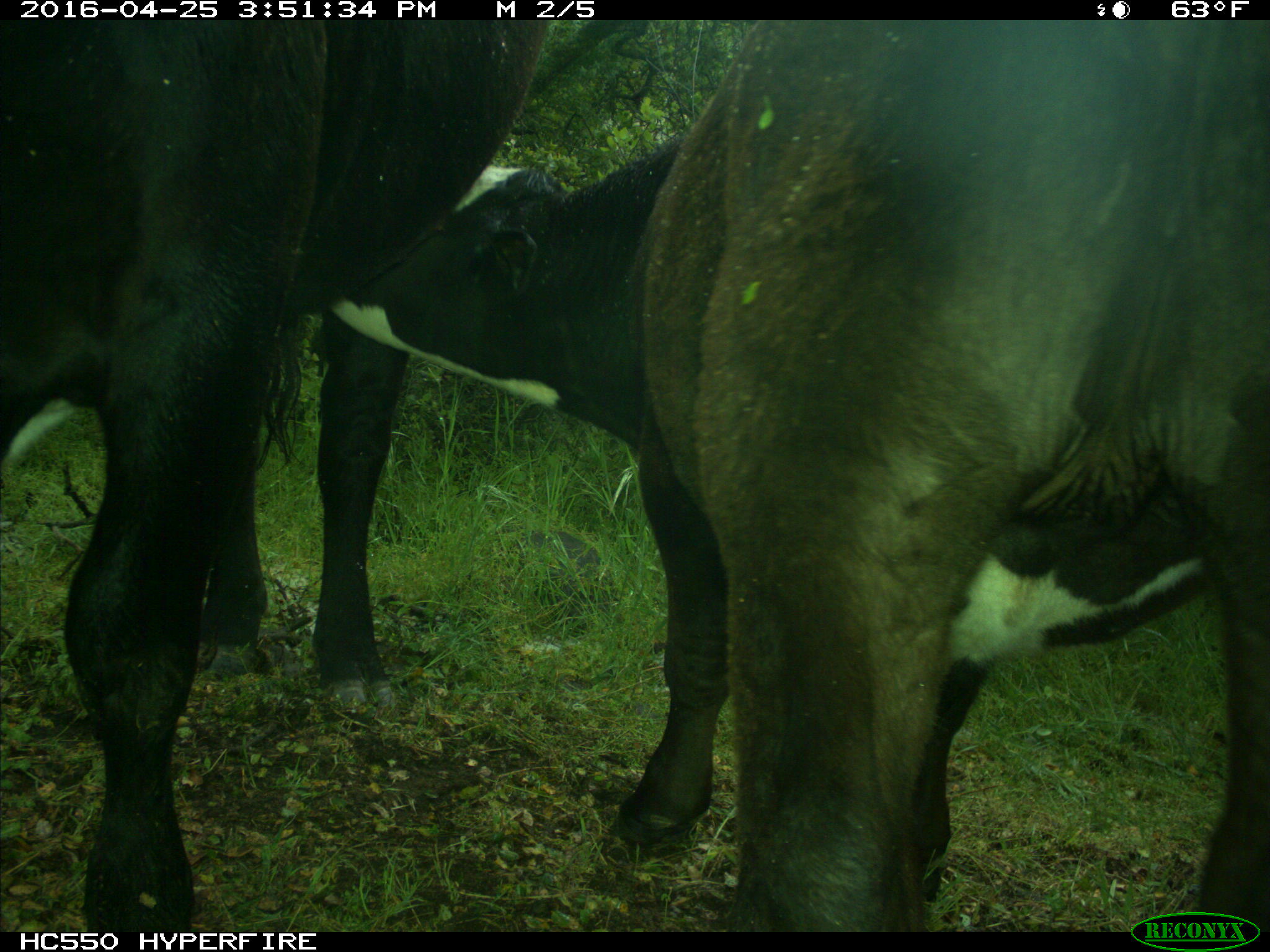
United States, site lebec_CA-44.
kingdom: Animalia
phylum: Chordata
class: Mammalia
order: Artiodactyla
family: Bovidae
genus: Bos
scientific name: Bos taurus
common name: domestic cow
Bos taurus (domestic cow).